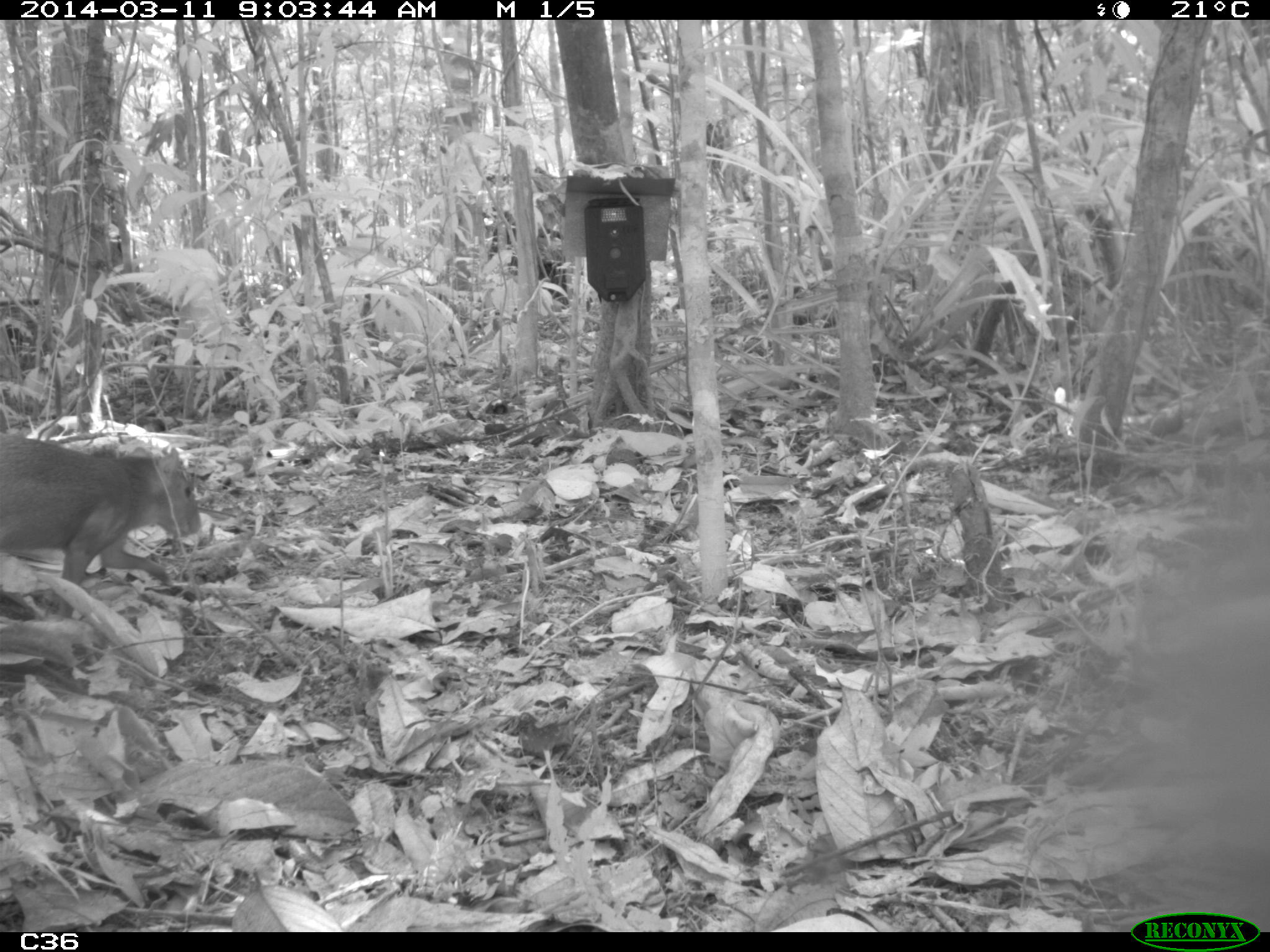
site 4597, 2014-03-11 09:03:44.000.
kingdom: Animalia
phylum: Chordata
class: Mammalia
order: Rodentia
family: Dasyproctidae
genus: Dasyprocta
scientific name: Dasyprocta leporina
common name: red-rumped agouti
Dasyprocta leporina (red-rumped agouti), count 1, age adult.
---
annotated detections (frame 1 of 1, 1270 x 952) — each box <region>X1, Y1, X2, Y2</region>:
dasyprocta leporina: <region>0, 430, 202, 619</region>